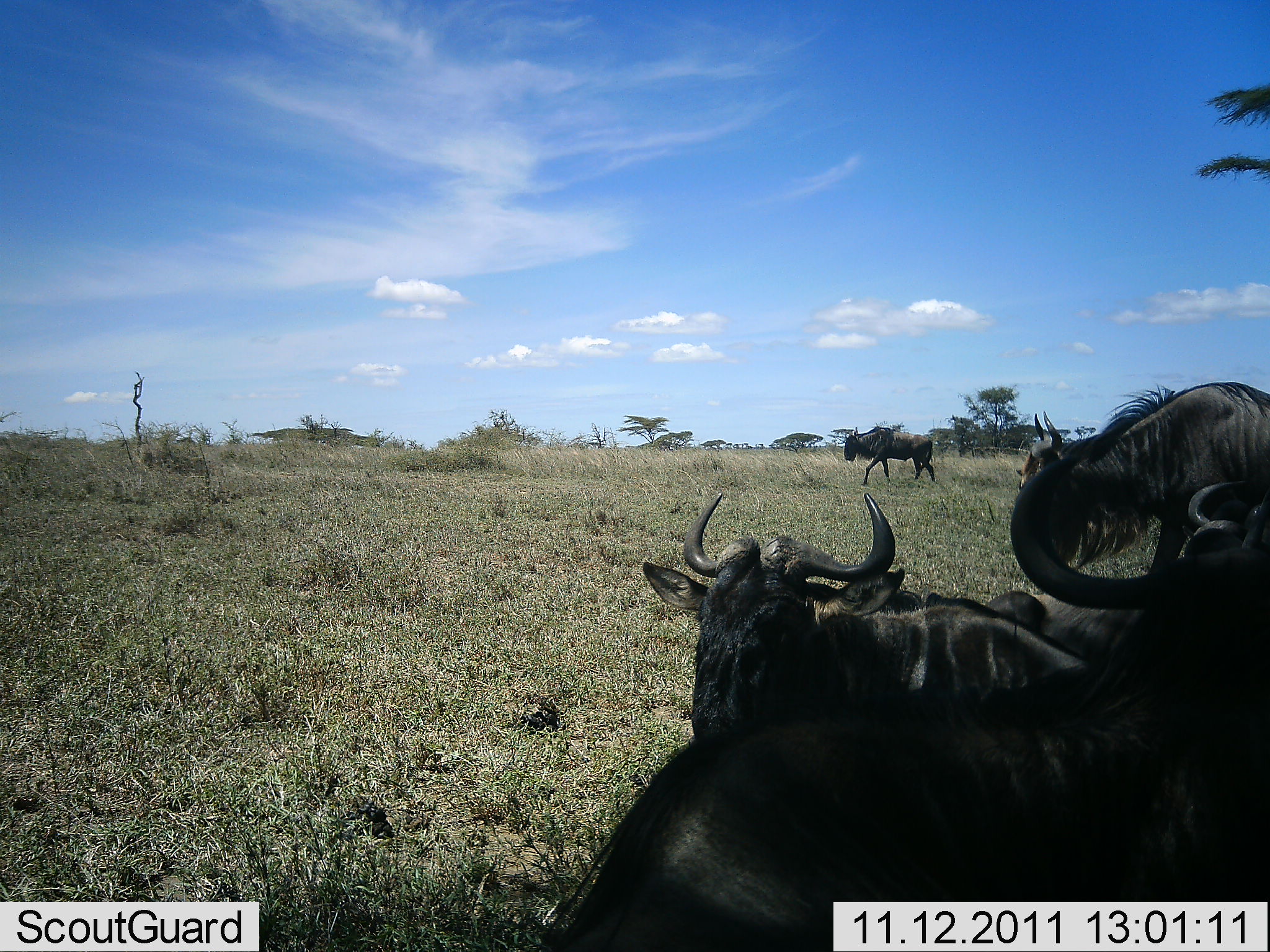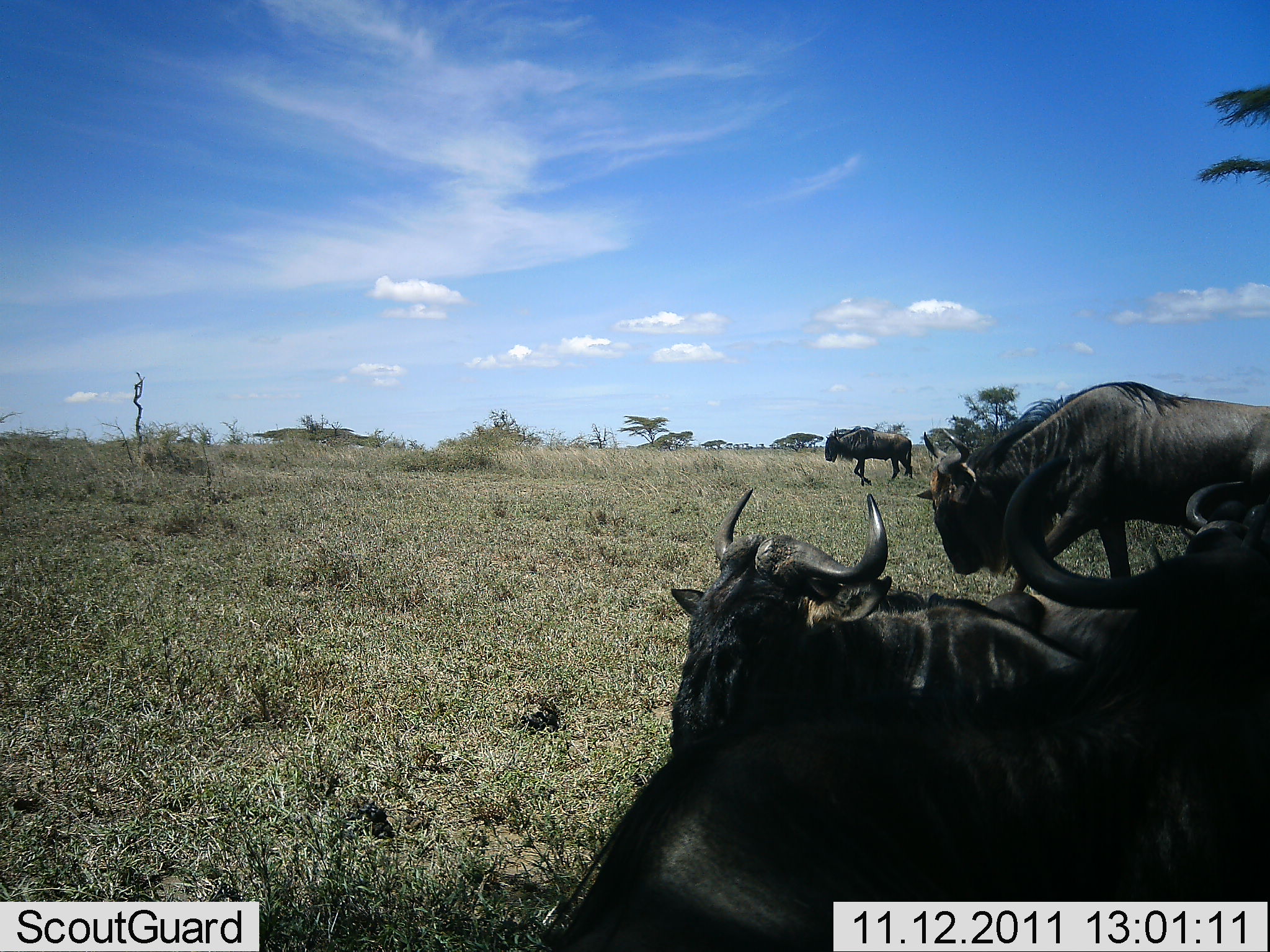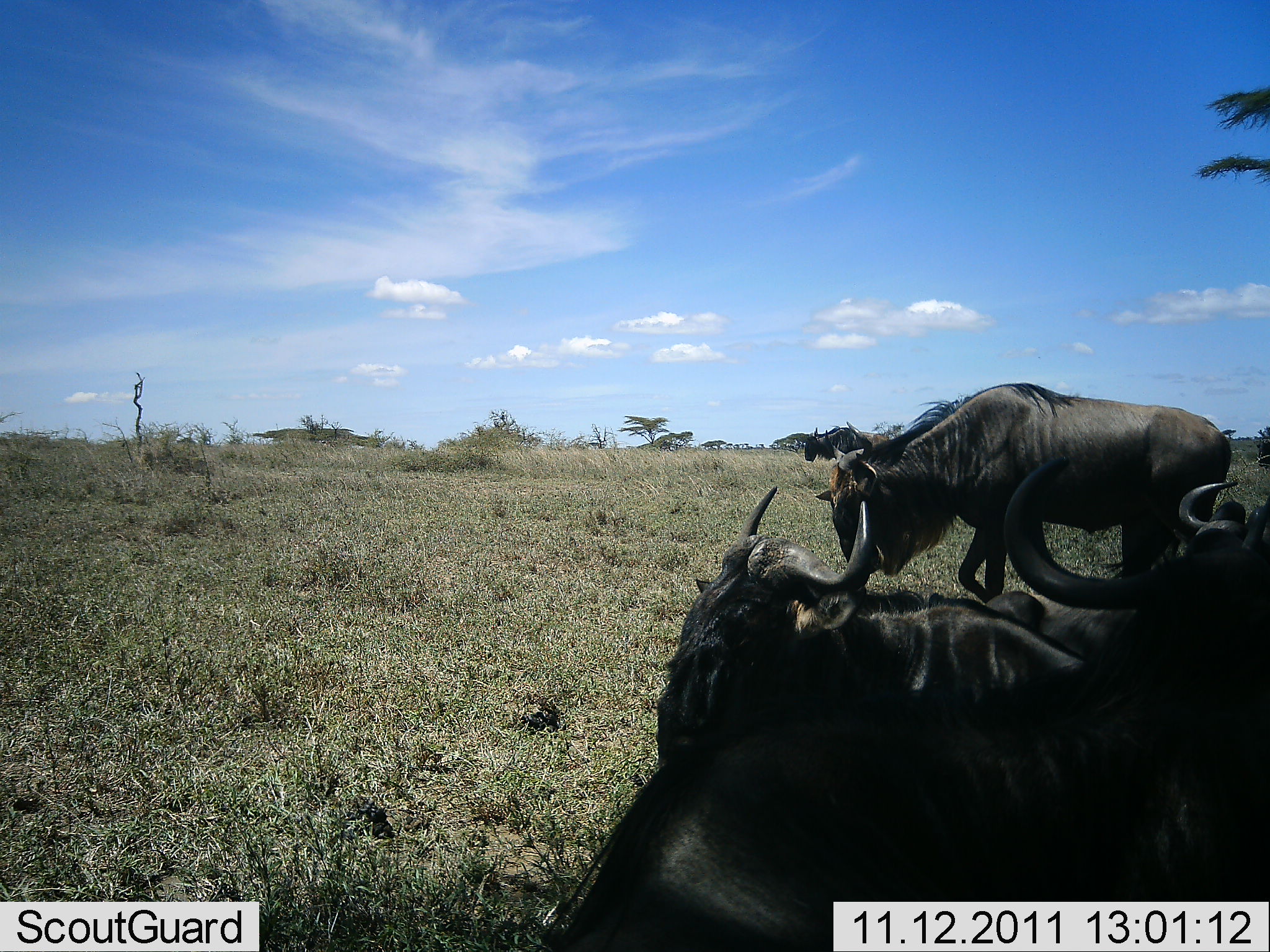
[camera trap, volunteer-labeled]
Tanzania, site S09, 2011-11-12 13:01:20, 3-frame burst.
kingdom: Animalia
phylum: Chordata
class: Mammalia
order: Artiodactyla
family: Bovidae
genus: Connochaetes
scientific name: Connochaetes taurinus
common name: blue wildebeest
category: wildebeest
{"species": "wildebeest (blue wildebeest) (Connochaetes taurinus)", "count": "5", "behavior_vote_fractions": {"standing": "46%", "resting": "54%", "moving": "77%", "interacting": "0%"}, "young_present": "0%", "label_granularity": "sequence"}